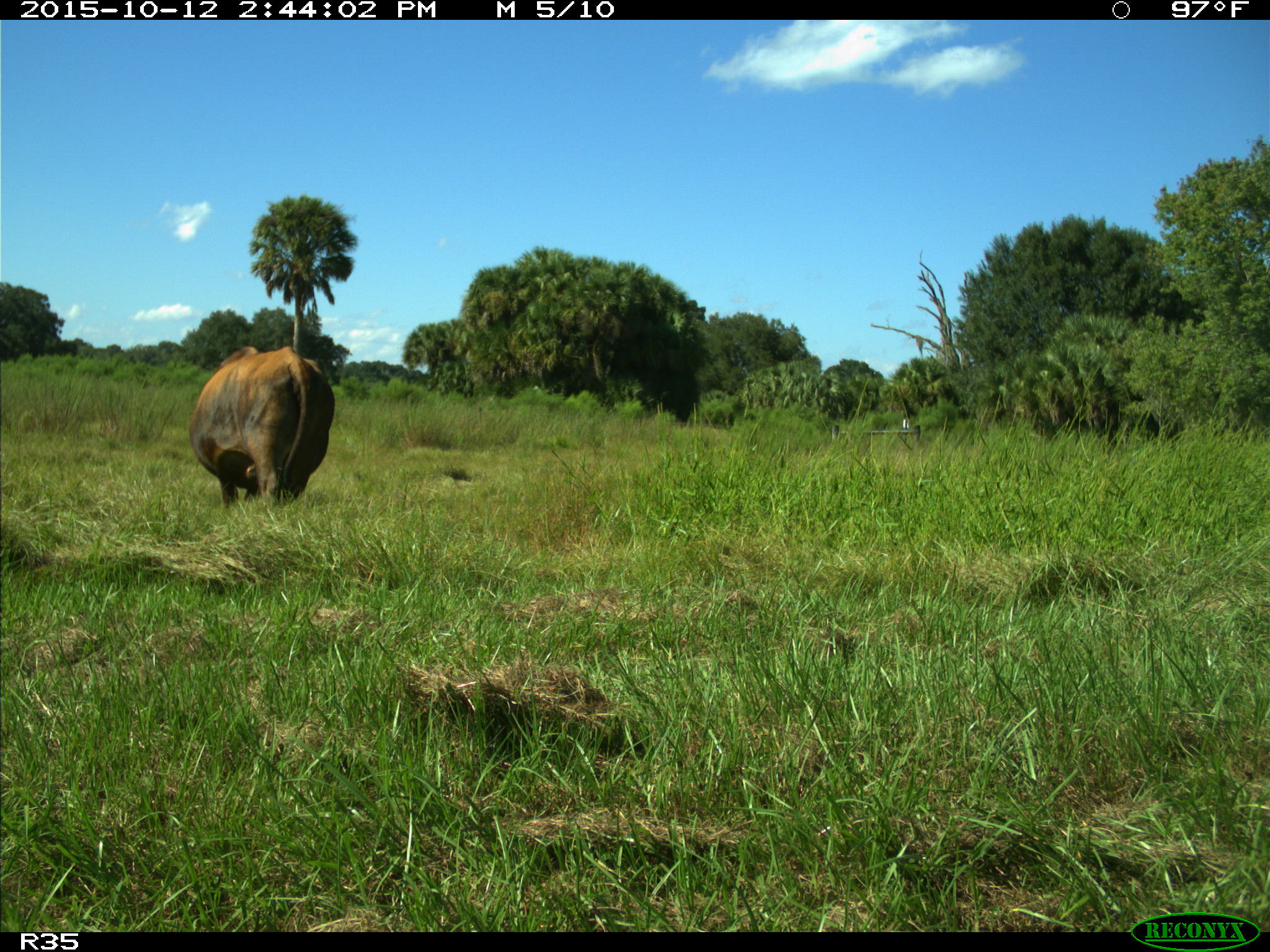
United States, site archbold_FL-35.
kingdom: Animalia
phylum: Chordata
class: Mammalia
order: Artiodactyla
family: Bovidae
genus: Bos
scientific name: Bos taurus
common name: domestic cow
Bos taurus (domestic cow).